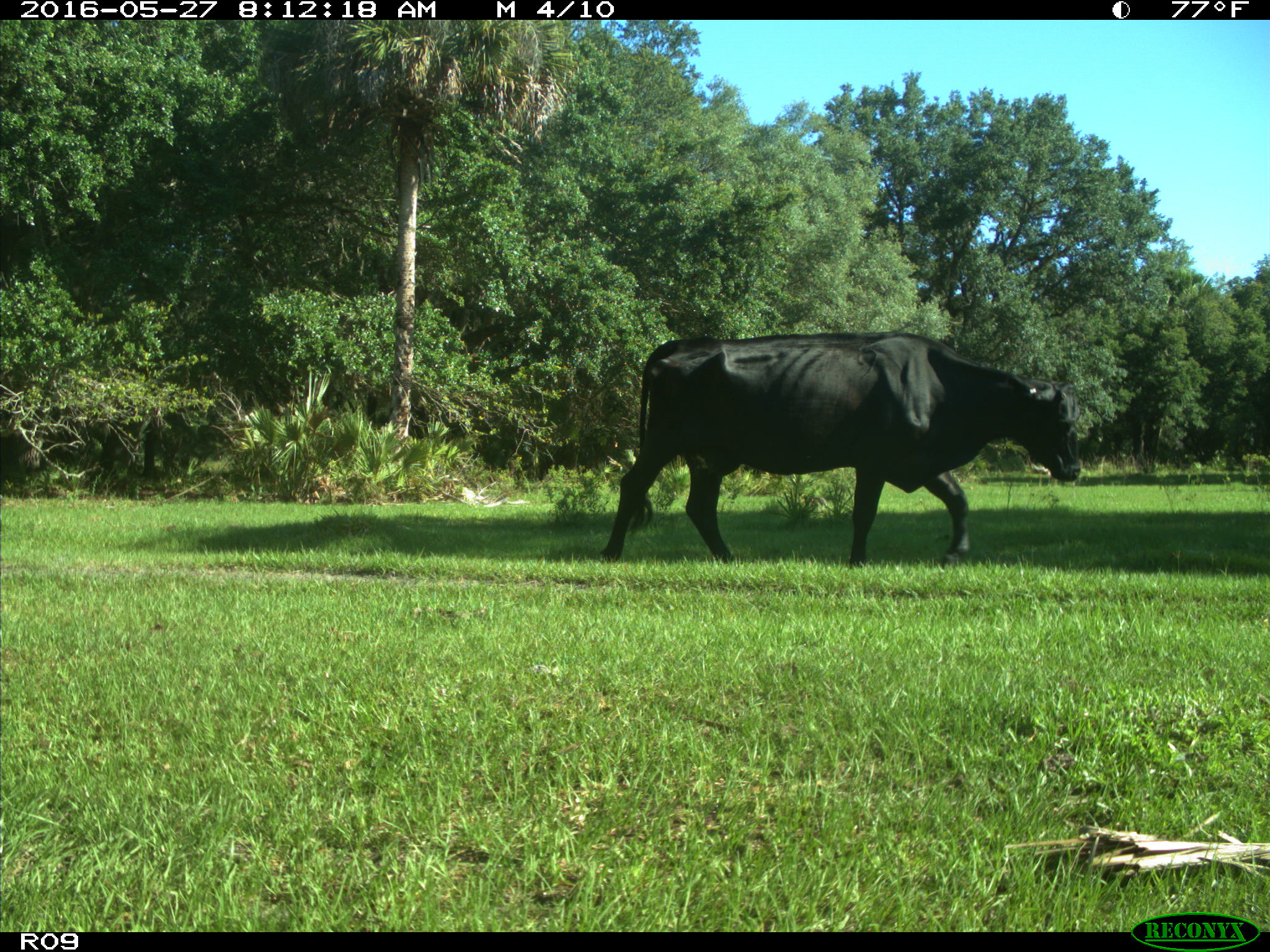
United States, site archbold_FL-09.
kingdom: Animalia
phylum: Chordata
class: Mammalia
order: Artiodactyla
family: Bovidae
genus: Bos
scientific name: Bos taurus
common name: domestic cow